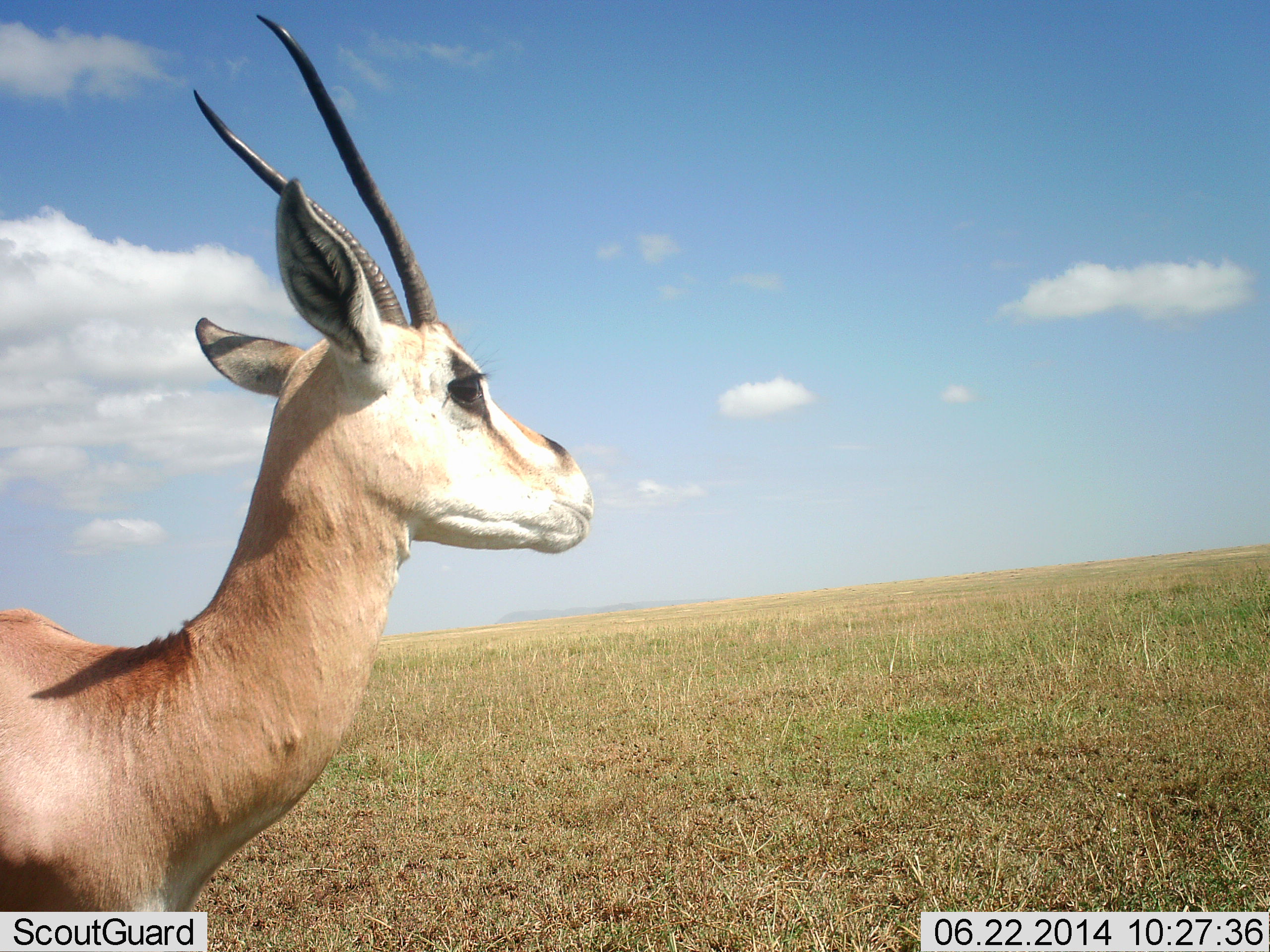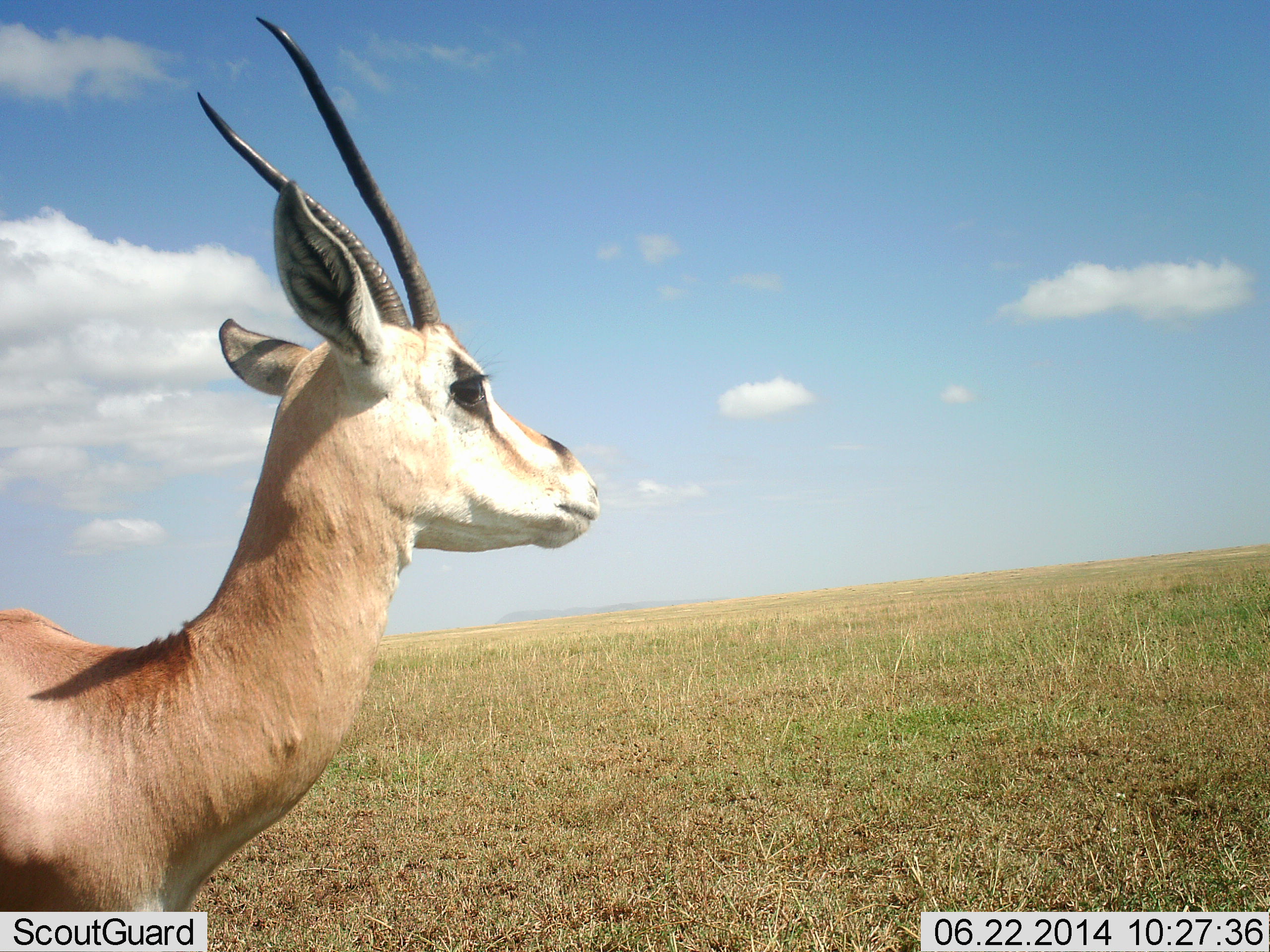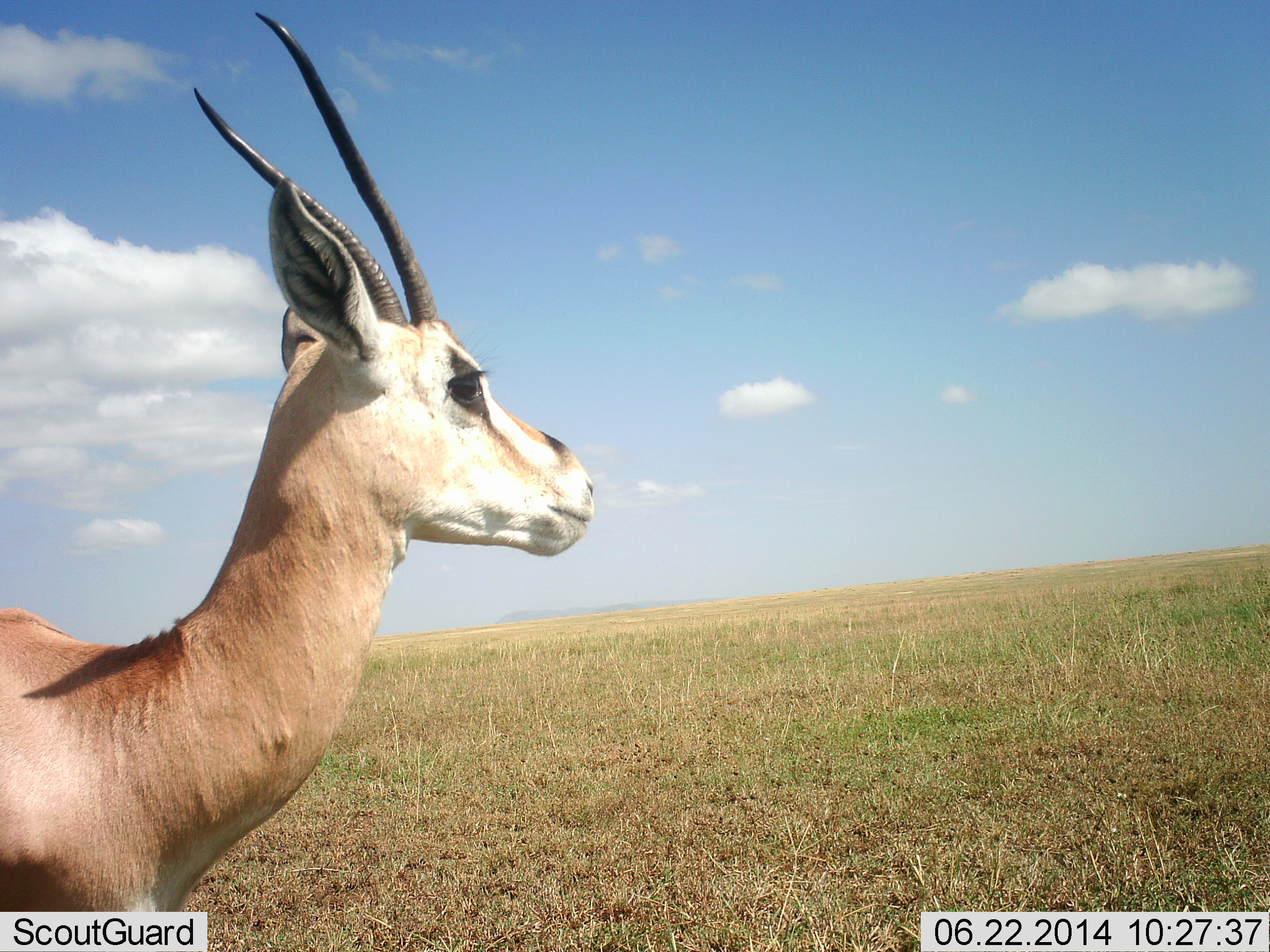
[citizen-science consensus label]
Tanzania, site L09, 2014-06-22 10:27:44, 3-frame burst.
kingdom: Animalia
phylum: Chordata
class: Mammalia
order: Artiodactyla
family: Bovidae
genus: Nanger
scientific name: Nanger granti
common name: grant's gazelle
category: gazellegrants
Gazellegrants (grant's gazelle) (Nanger granti), count 1. Behavior (volunteer vote fractions): standing 90%, resting 0%, moving 0%, interacting 0%. Young present (vote fraction): 0%. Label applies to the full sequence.